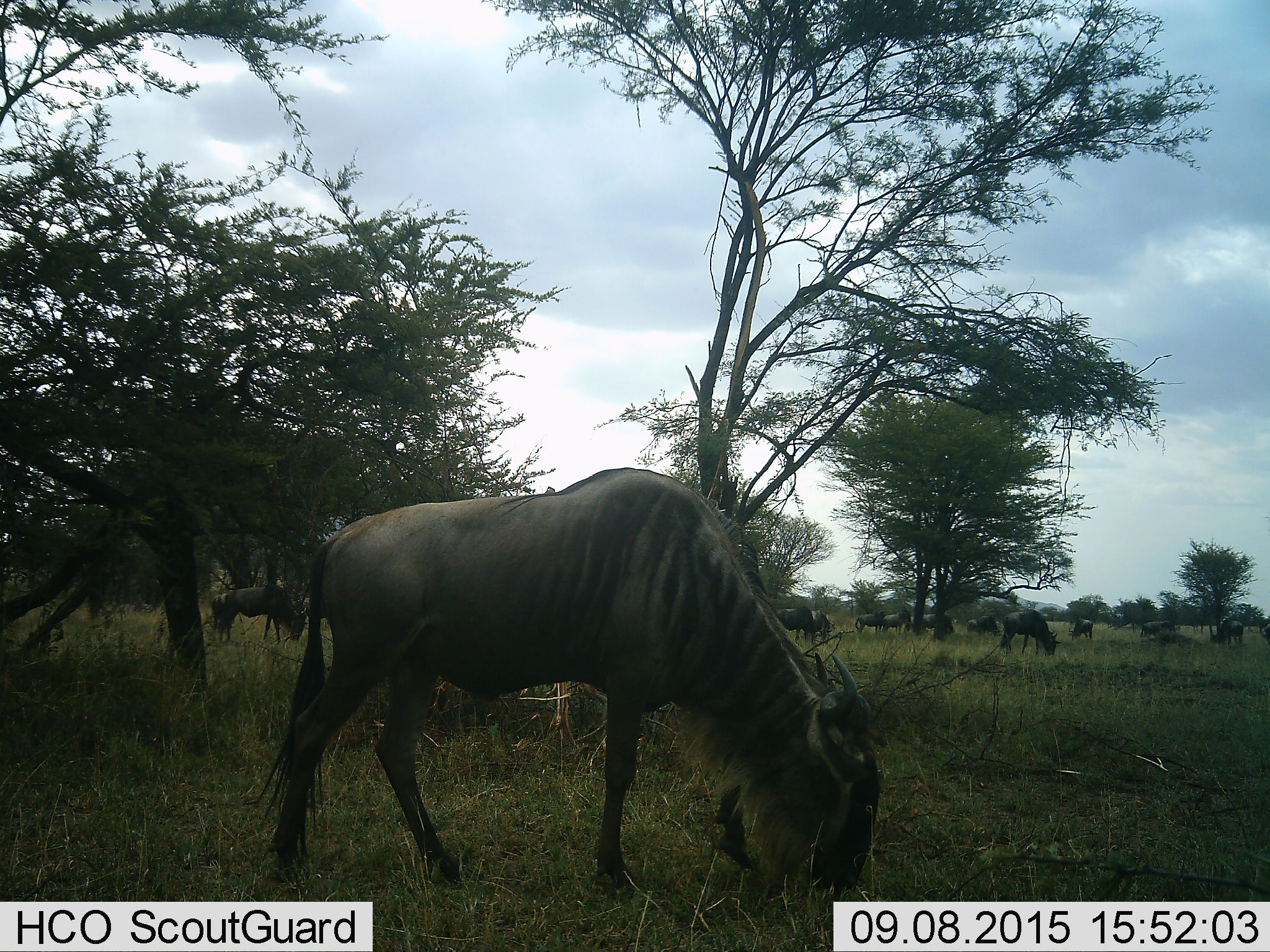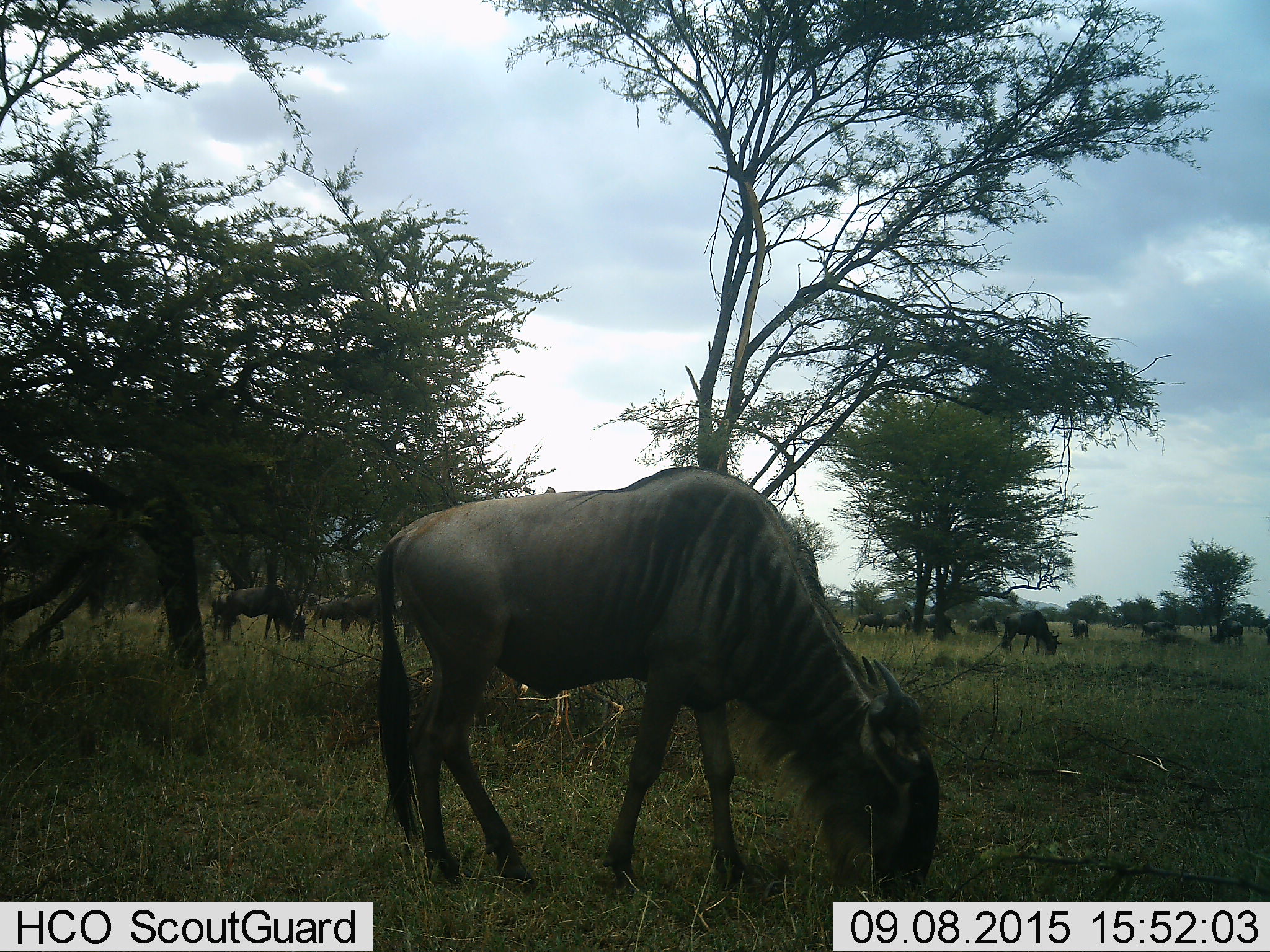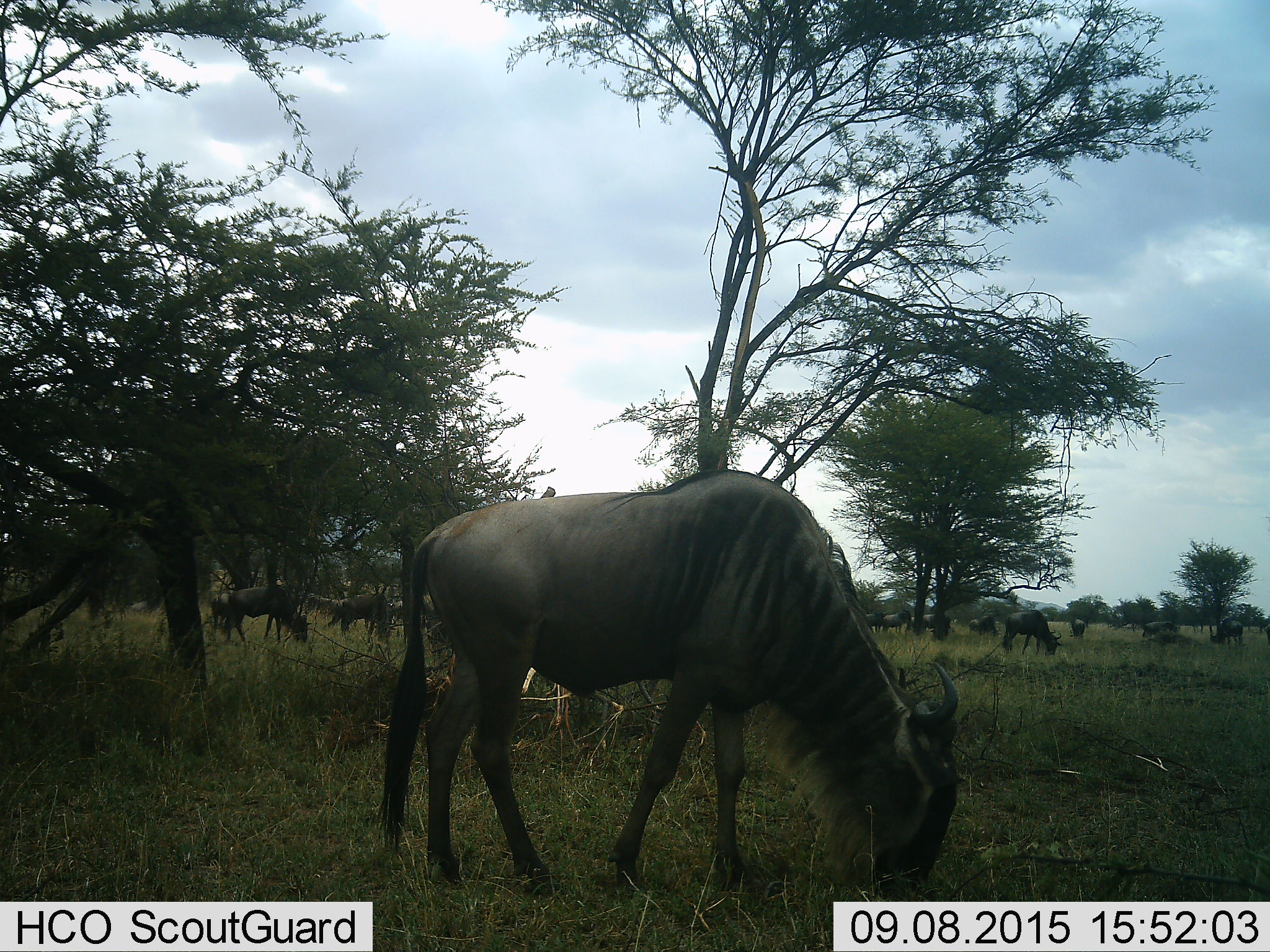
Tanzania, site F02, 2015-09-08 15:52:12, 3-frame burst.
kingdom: Animalia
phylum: Chordata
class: Mammalia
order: Artiodactyla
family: Bovidae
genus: Connochaetes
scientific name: Connochaetes taurinus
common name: blue wildebeest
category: wildebeest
Wildebeest (blue wildebeest) (Connochaetes taurinus), count 11-50. Behavior (volunteer vote fractions): standing 47%, resting 16%, moving 47%, interacting 5%. Young present (vote fraction): 16%. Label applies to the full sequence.